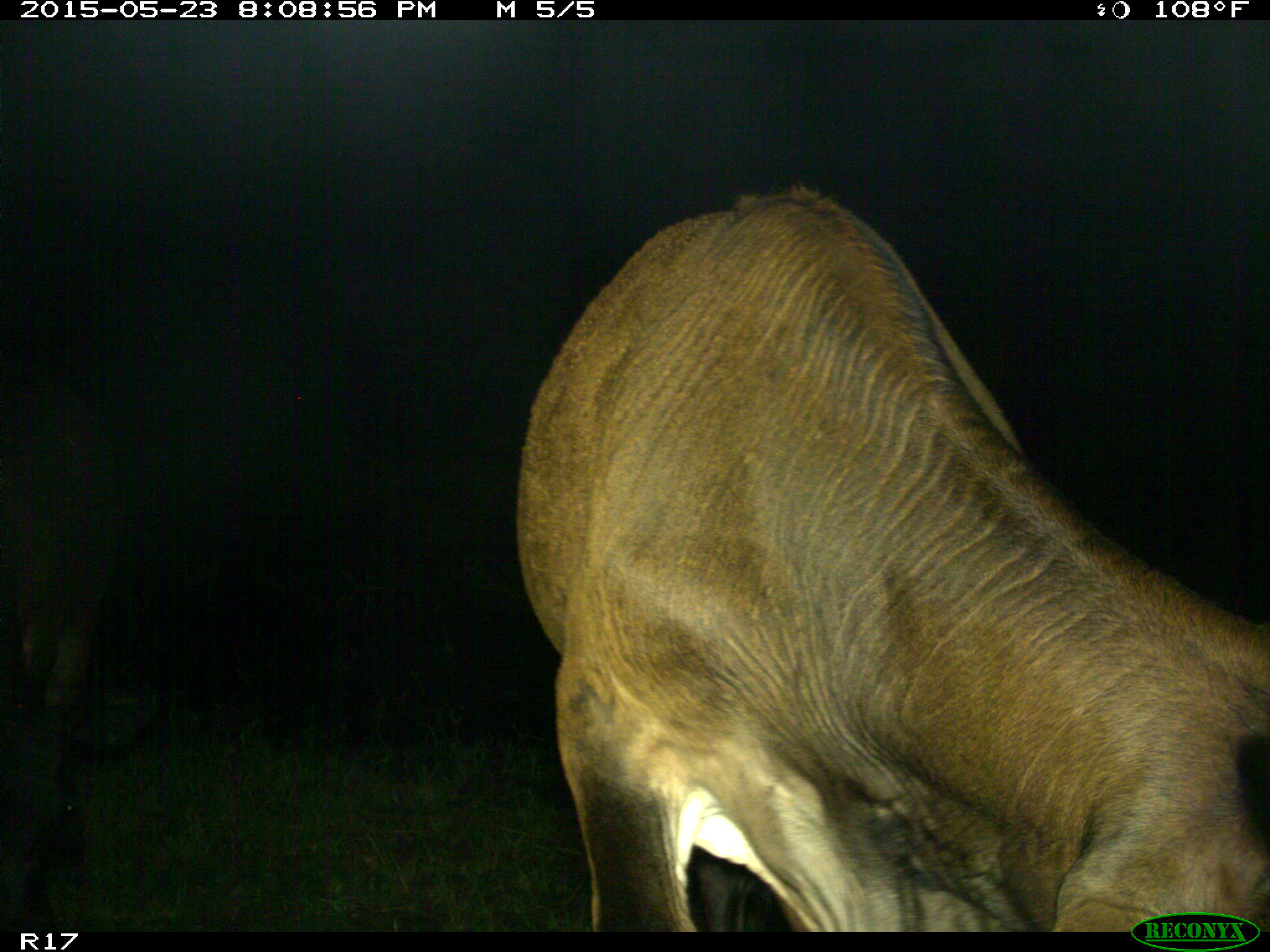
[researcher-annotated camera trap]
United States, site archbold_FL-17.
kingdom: Animalia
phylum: Chordata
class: Mammalia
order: Artiodactyla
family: Bovidae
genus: Bos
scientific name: Bos taurus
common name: domestic cow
Bos taurus (domestic cow).